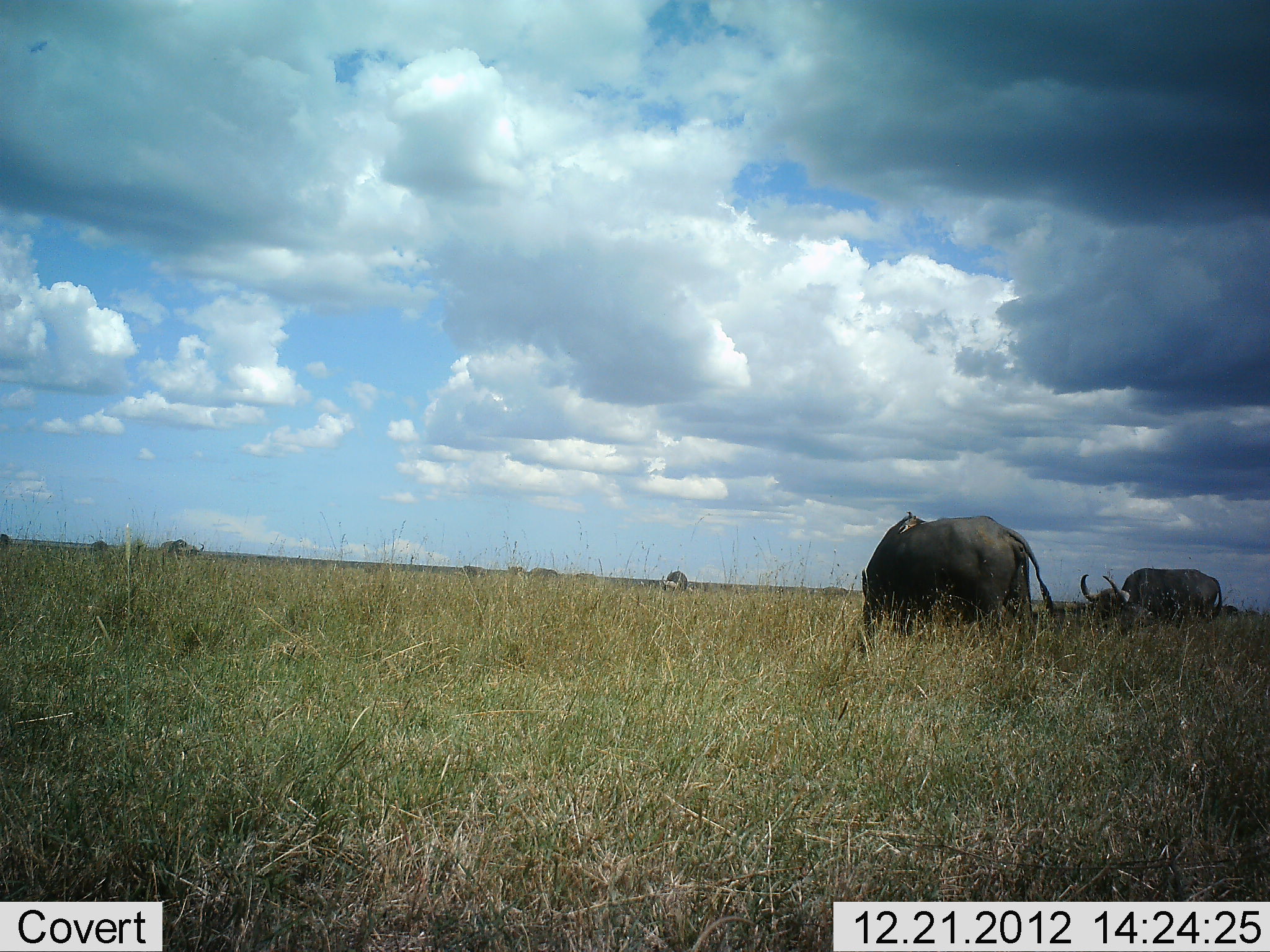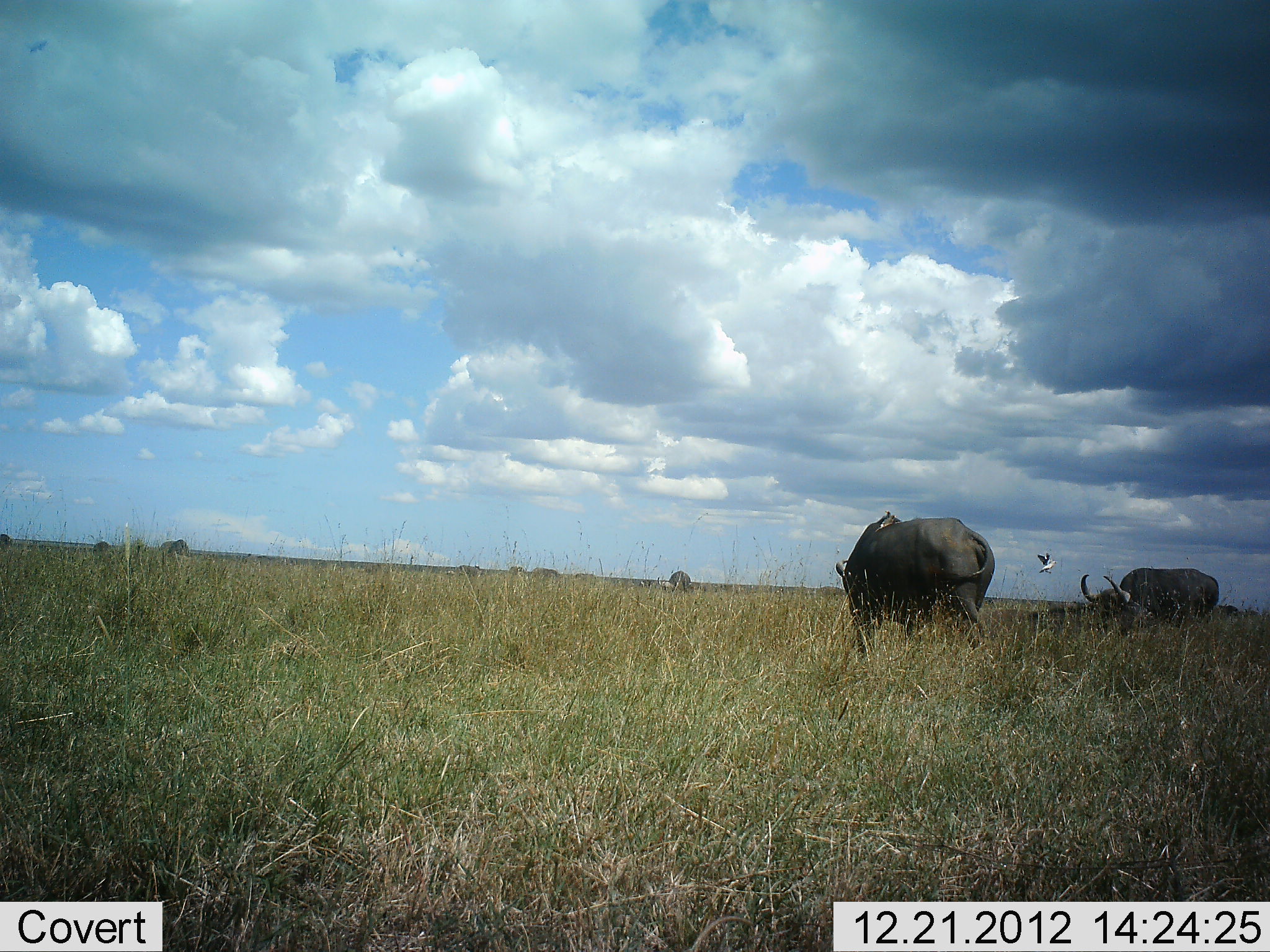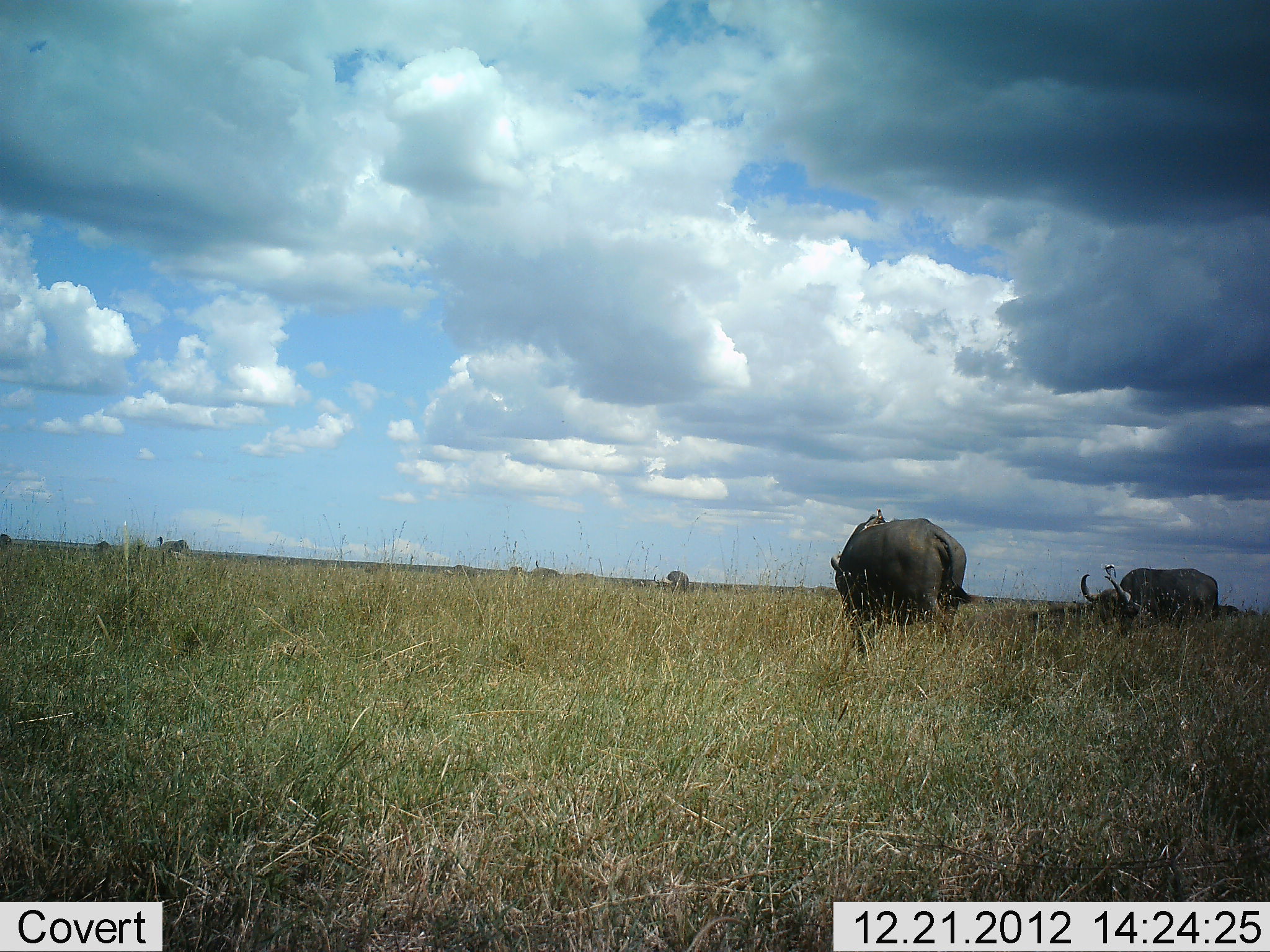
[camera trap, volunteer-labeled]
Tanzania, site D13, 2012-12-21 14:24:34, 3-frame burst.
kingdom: Animalia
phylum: Chordata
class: Mammalia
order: Artiodactyla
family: Bovidae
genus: Syncerus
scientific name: Syncerus caffer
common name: cape buffalo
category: buffalo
Buffalo (cape buffalo) (Syncerus caffer), count 9. Behavior (volunteer vote fractions): standing 31%, resting 19%, moving 23%, interacting 0%. Young present (vote fraction): 0%. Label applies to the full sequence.